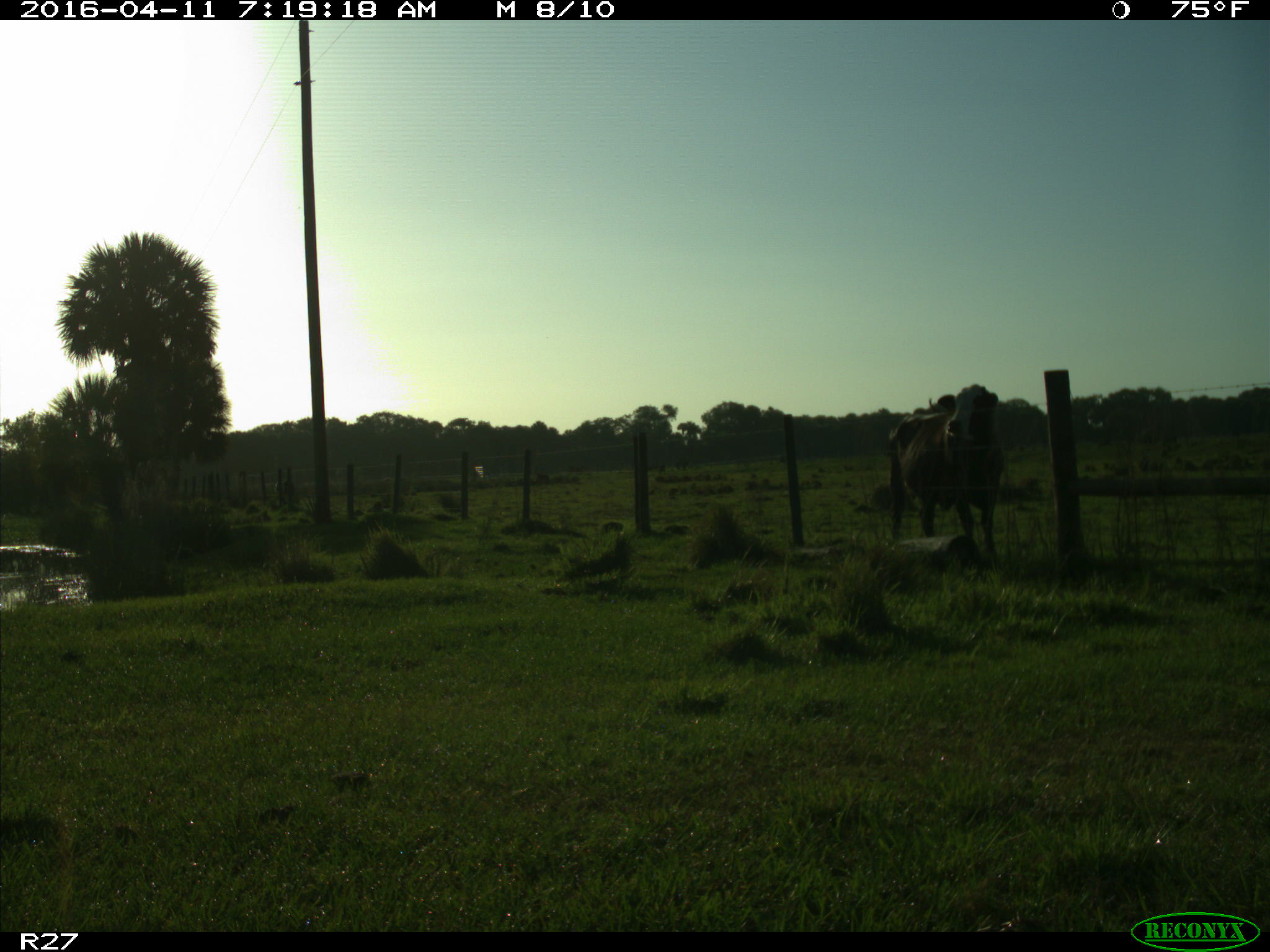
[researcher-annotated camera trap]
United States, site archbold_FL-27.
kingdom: Animalia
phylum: Chordata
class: Mammalia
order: Artiodactyla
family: Bovidae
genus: Bos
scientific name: Bos taurus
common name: domestic cow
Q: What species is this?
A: Bos taurus (domestic cow).